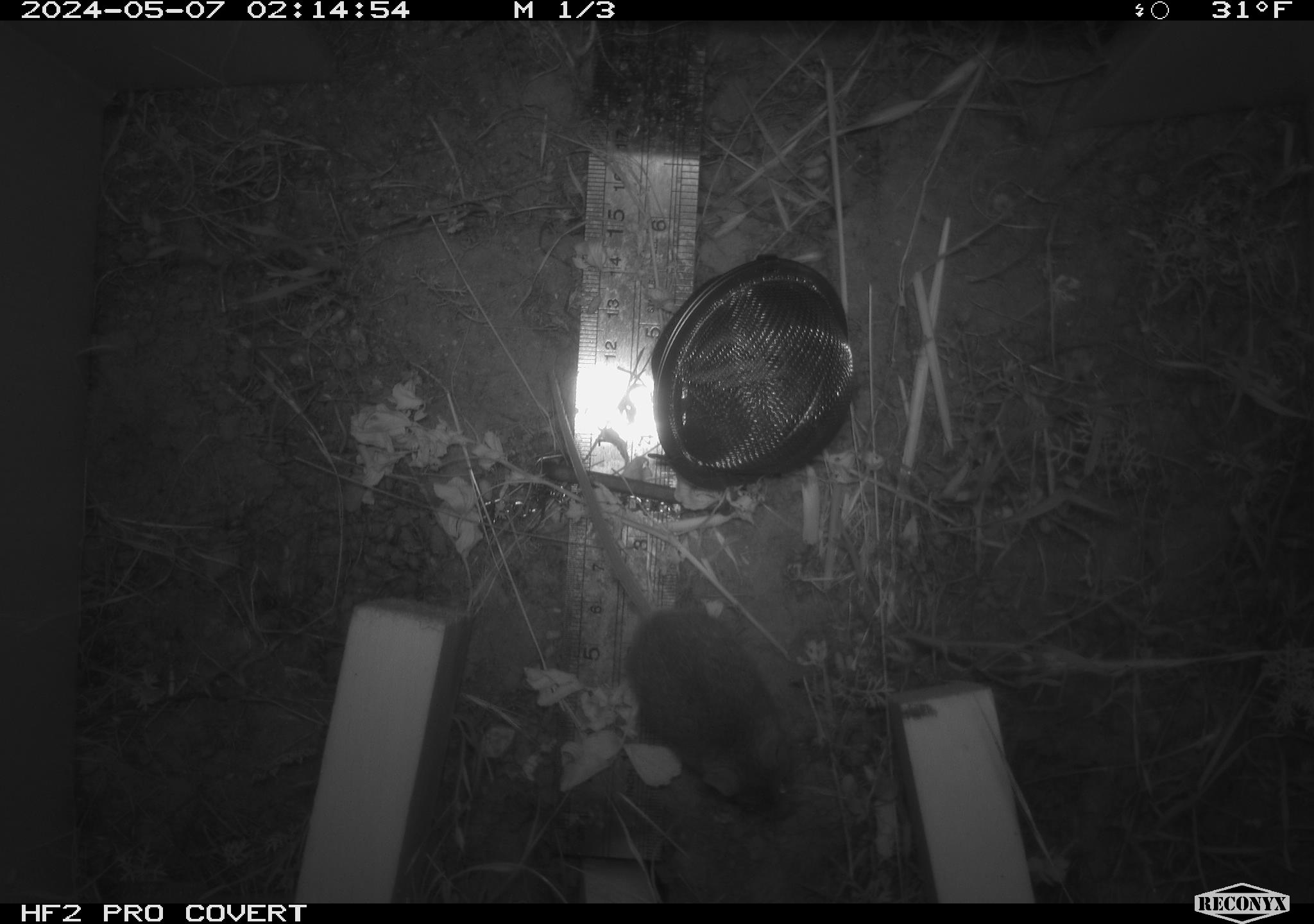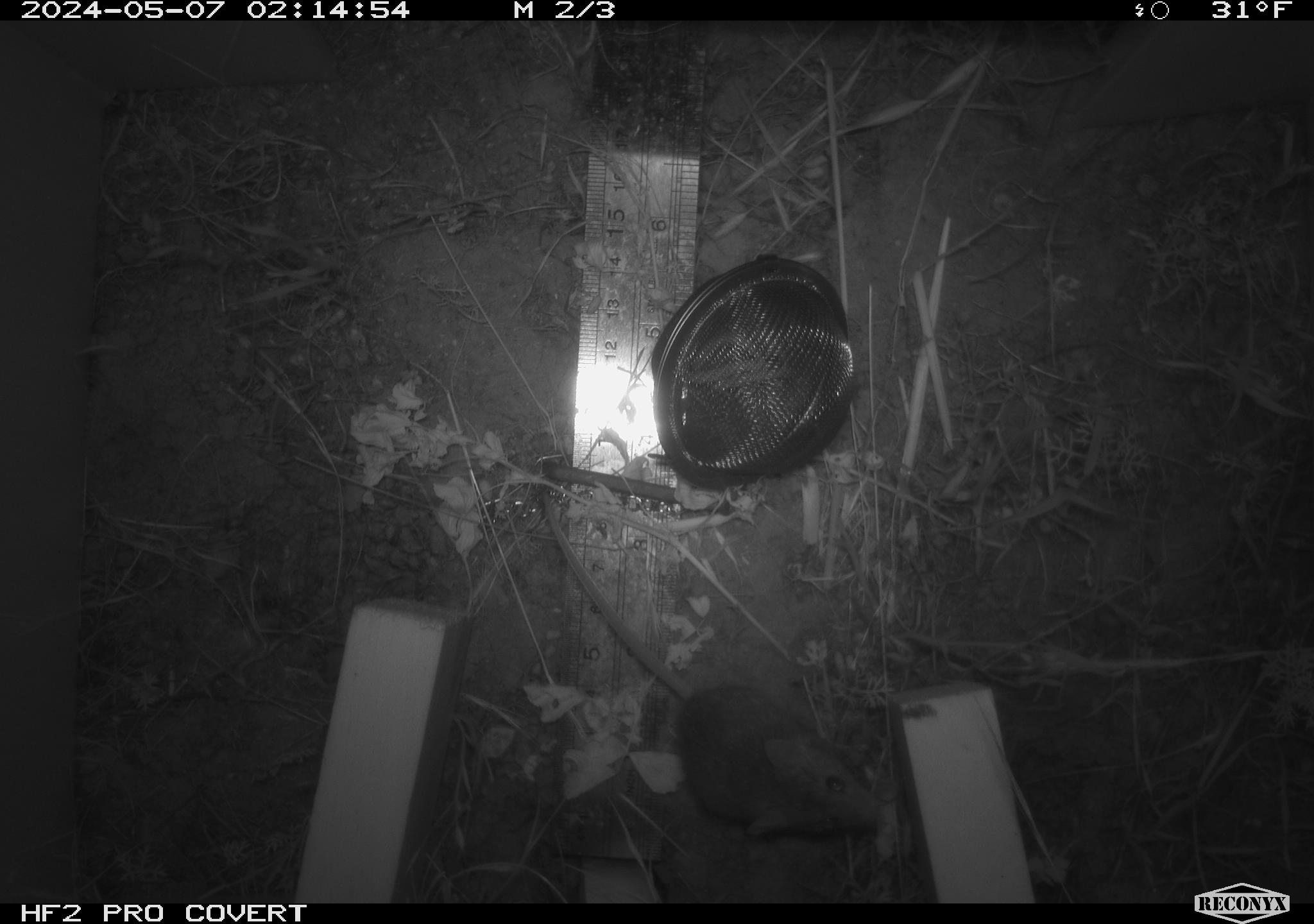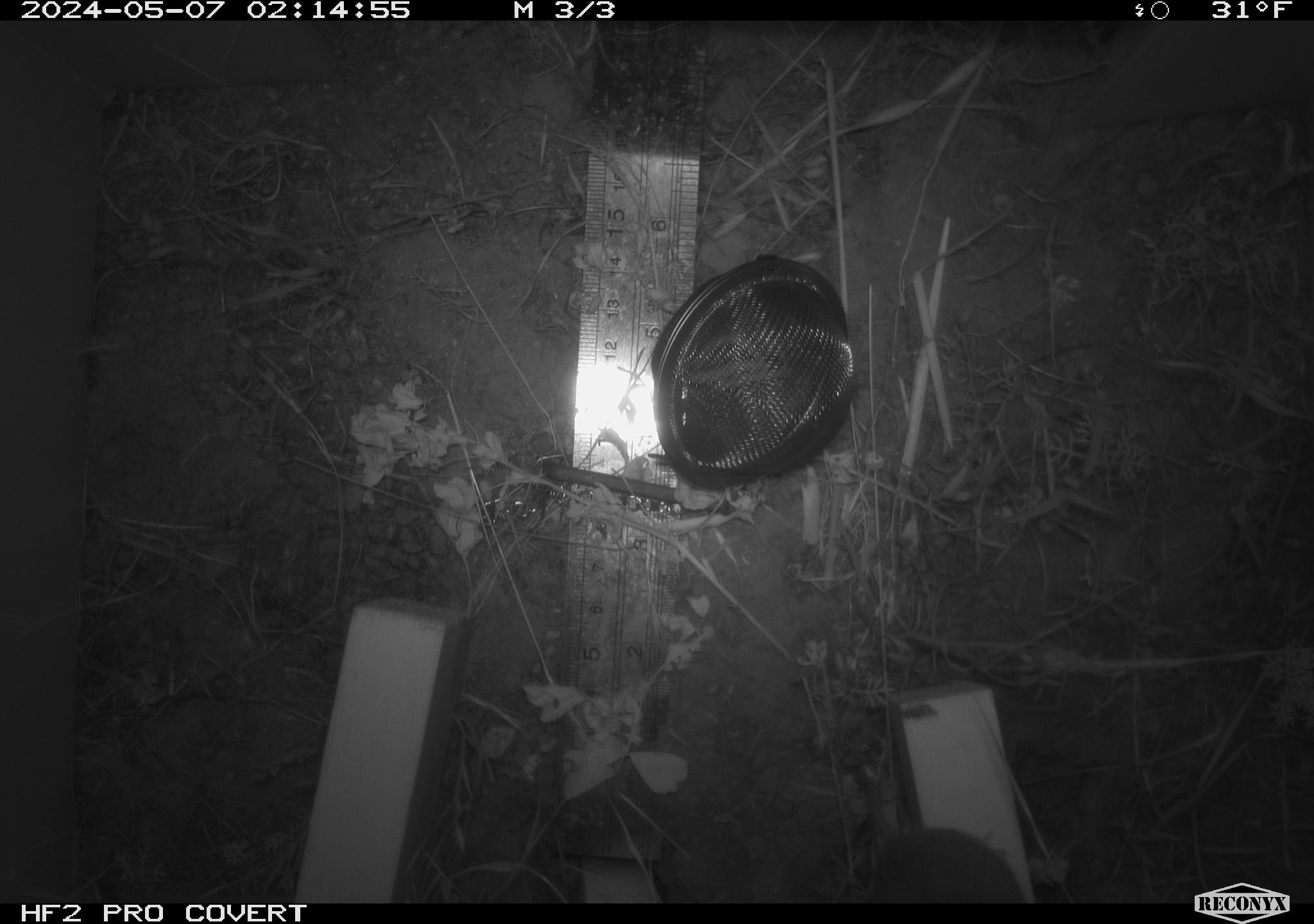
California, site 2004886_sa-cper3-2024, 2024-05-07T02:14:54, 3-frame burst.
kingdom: Animalia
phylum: Chordata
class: Mammalia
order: Rodentia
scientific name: Rodentia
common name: rodent